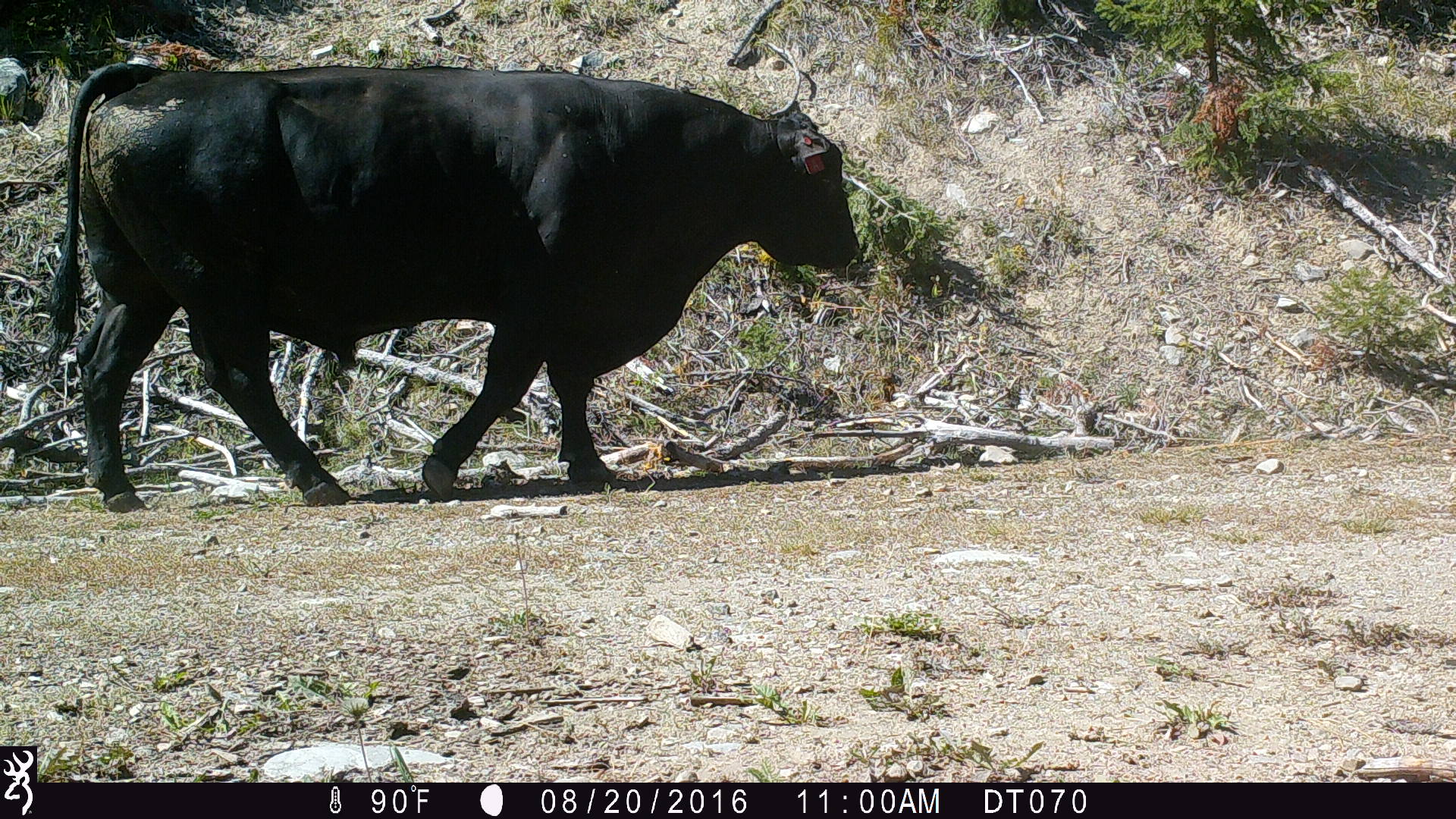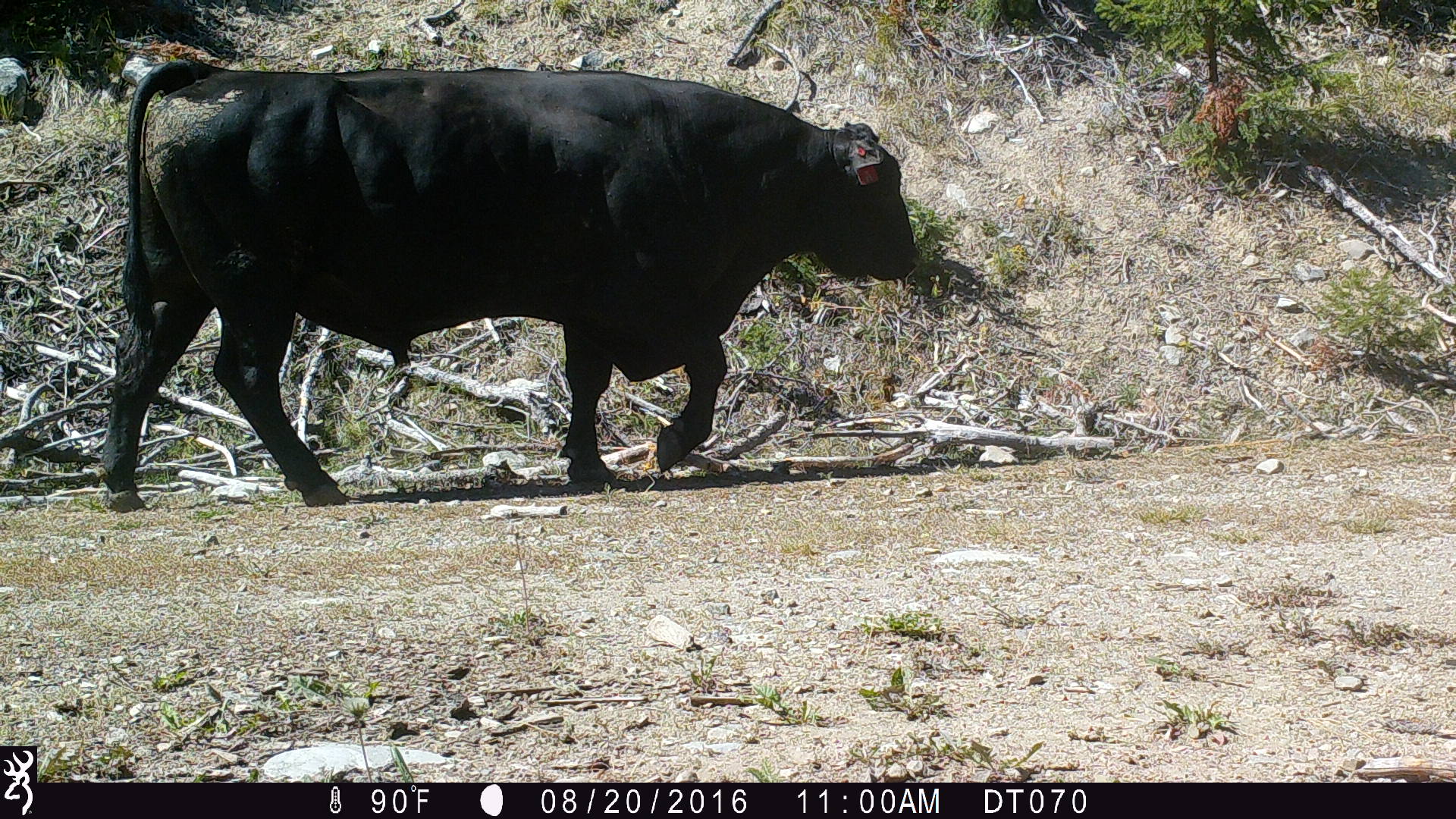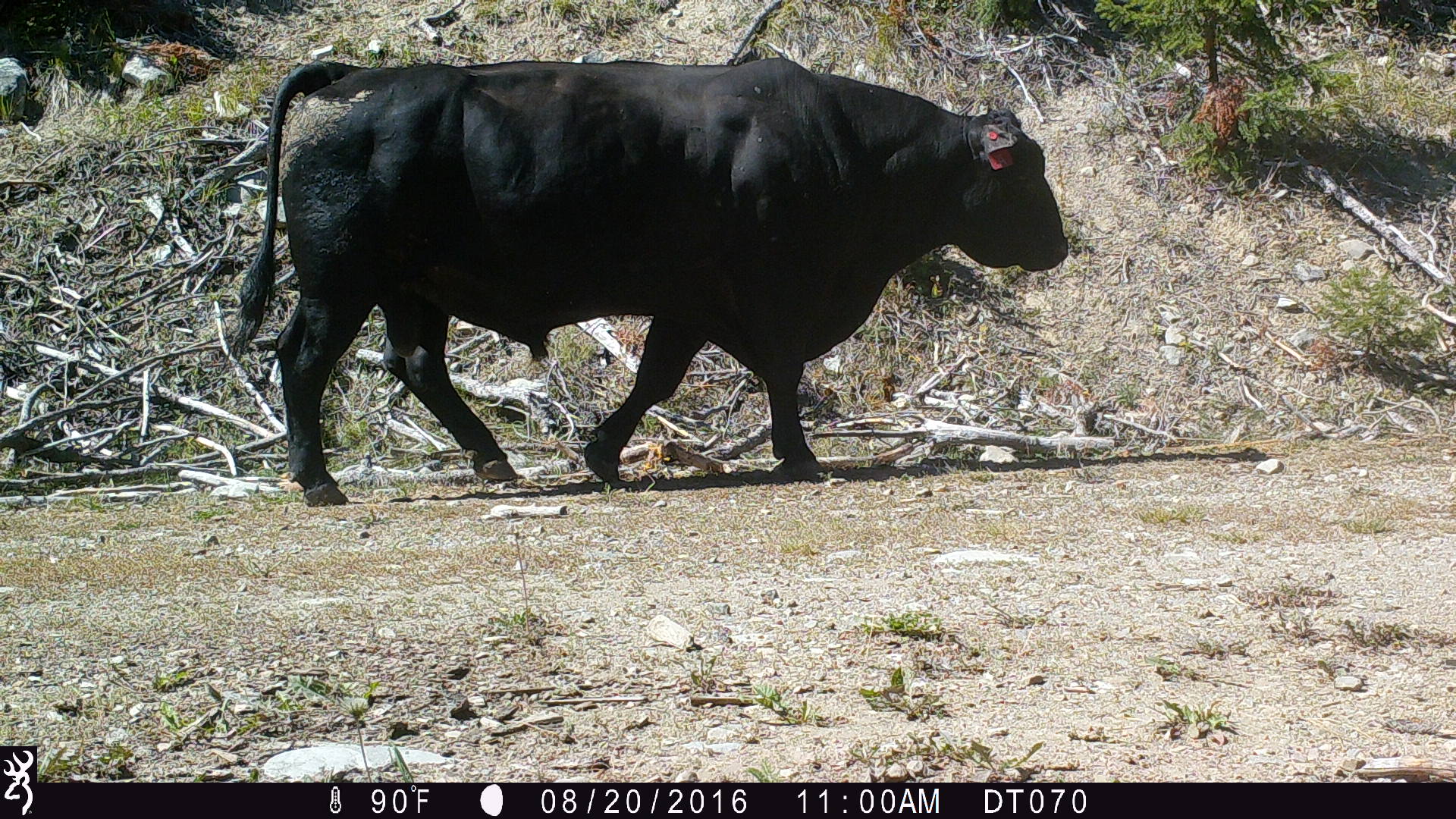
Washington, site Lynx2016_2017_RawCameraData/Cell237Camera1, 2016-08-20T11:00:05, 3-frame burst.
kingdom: Animalia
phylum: Chordata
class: Mammalia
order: Artiodactyla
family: Bovidae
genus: Bos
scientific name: Bos taurus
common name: domestic cattle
Domestic cattle (Bos taurus). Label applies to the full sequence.